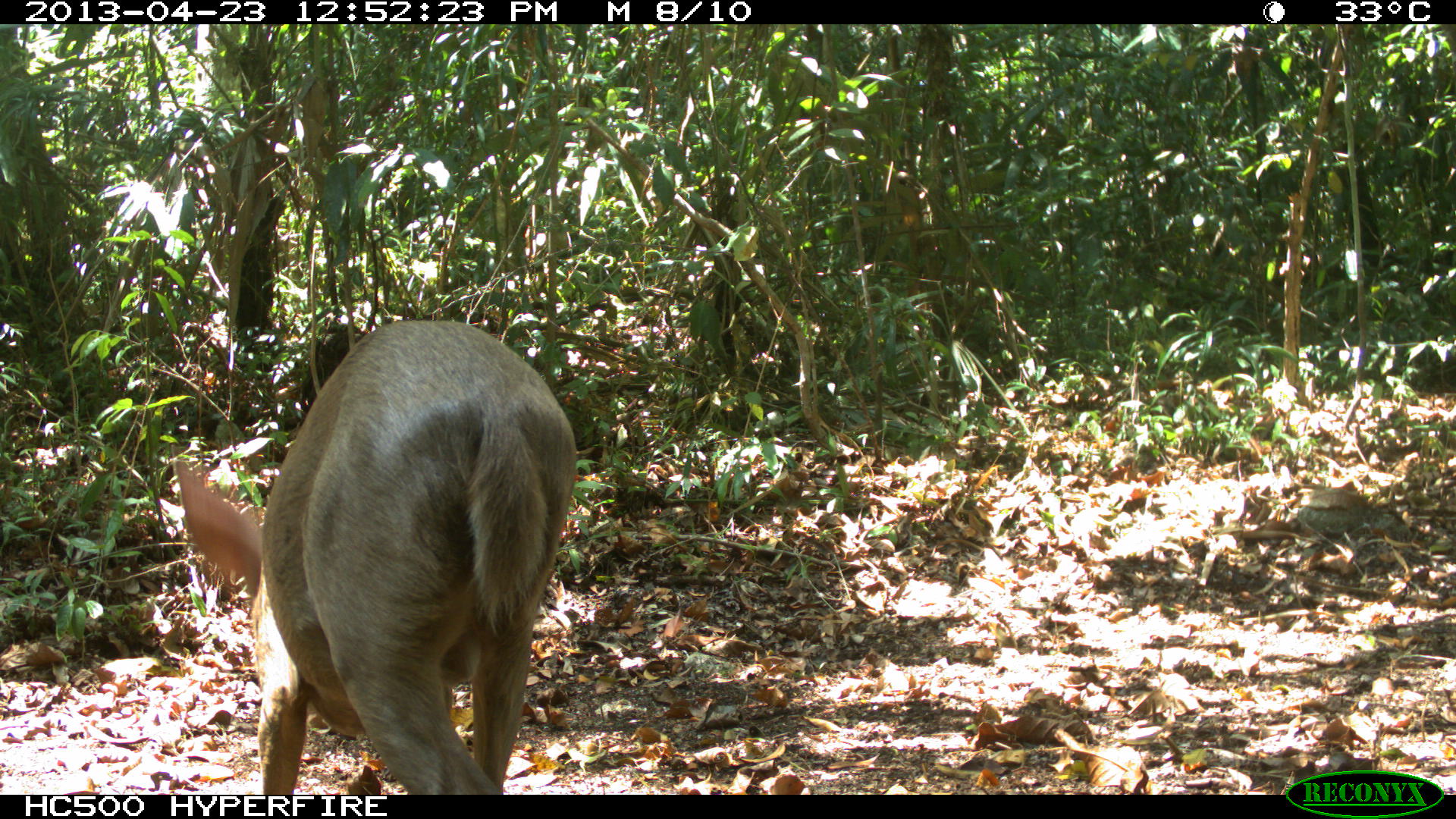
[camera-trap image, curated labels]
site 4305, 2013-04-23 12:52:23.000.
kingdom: Animalia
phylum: Chordata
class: Mammalia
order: Artiodactyla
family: Cervidae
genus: Odocoileus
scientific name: Odocoileus pandora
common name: yucatán brown brocket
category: mazama pandora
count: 1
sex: female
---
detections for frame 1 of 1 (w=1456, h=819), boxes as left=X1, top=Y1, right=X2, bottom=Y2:
mazama pandora: left=170, top=318, right=578, bottom=793